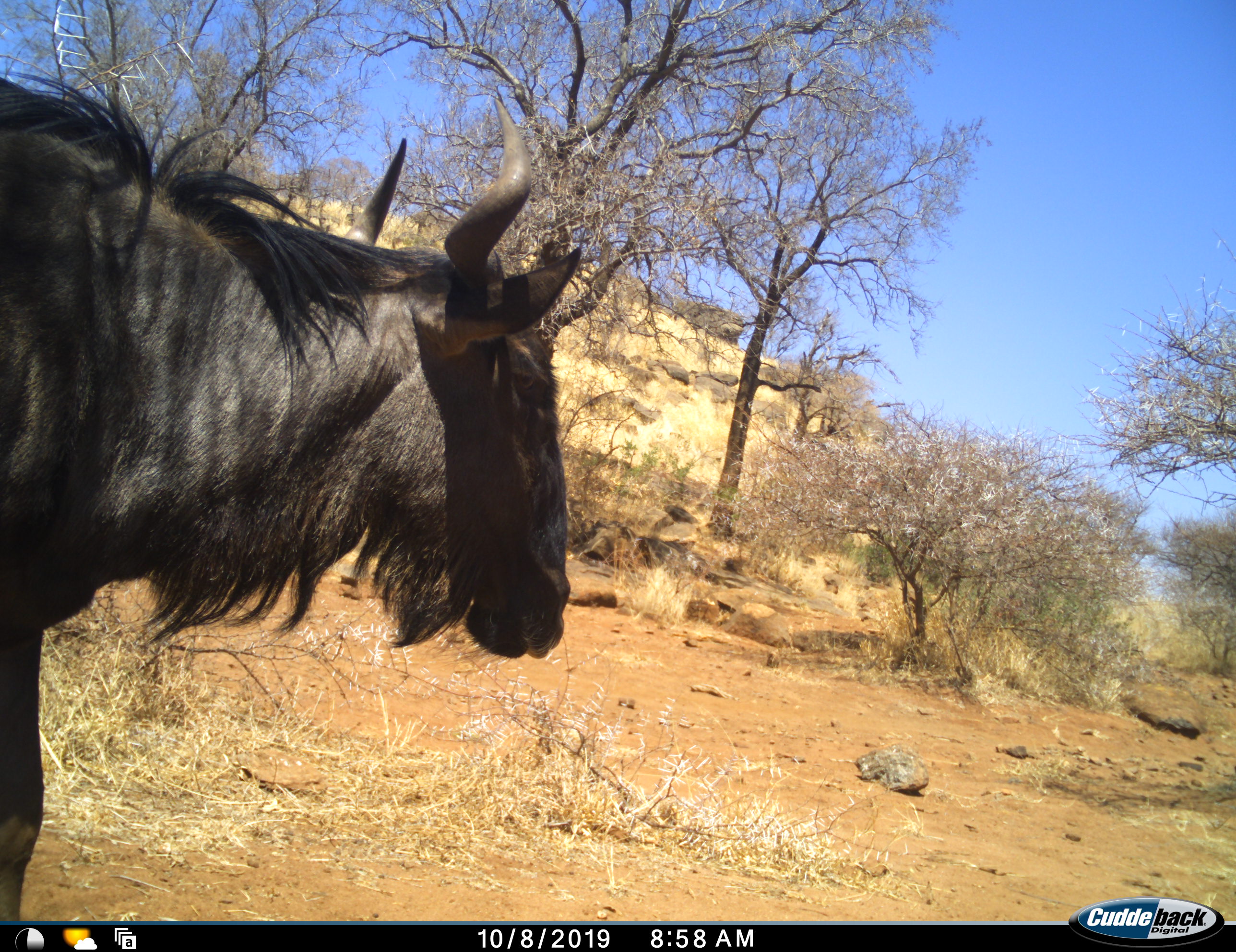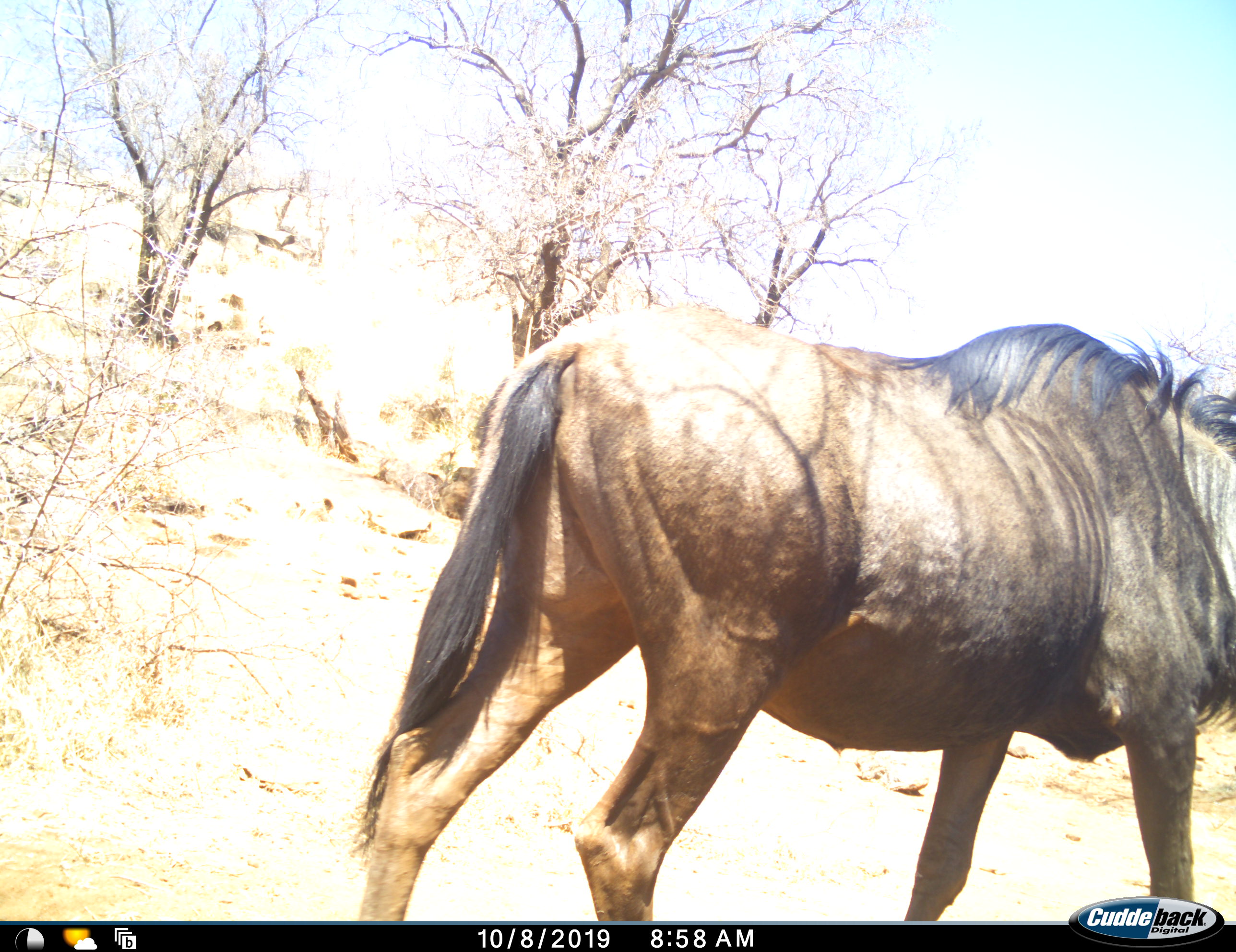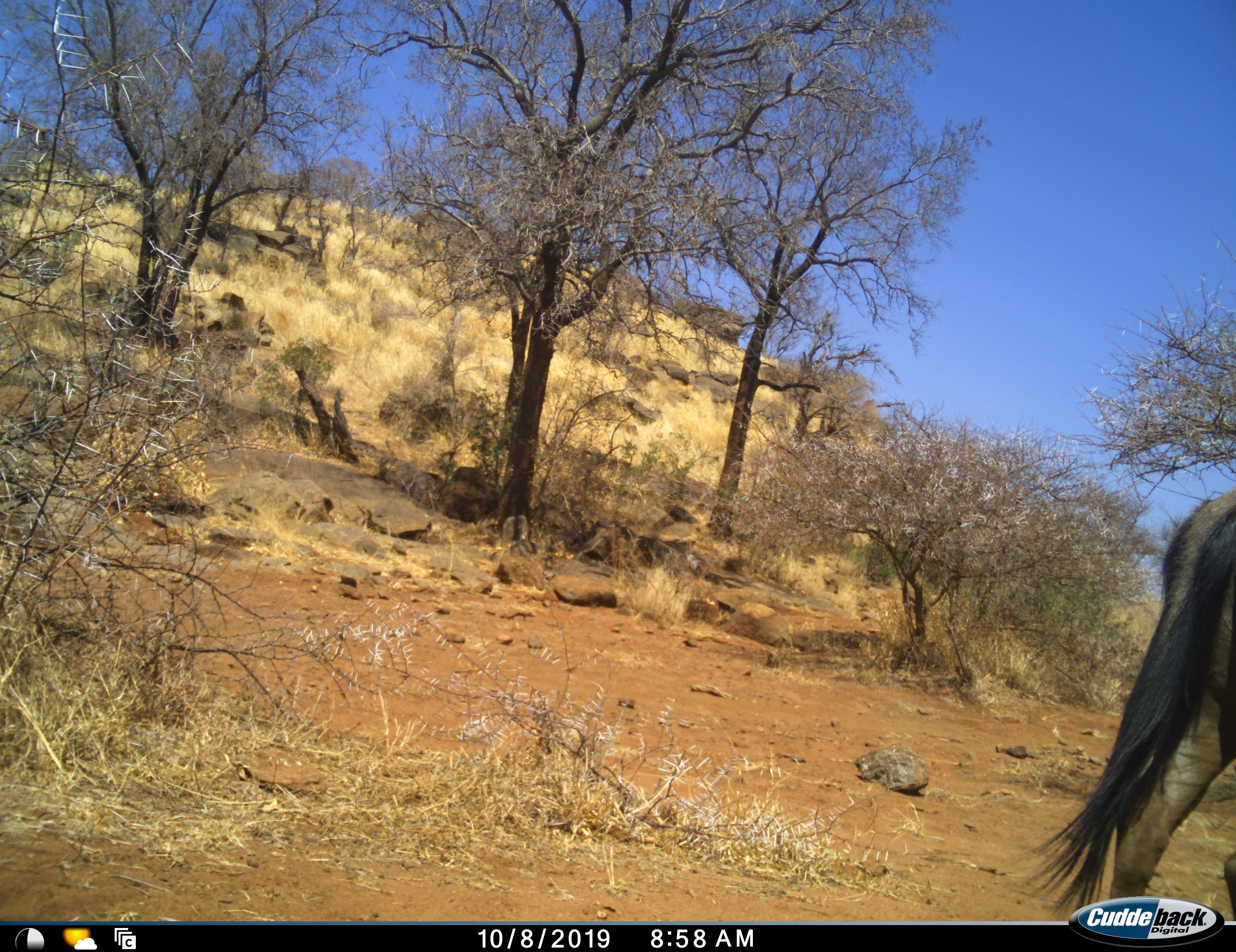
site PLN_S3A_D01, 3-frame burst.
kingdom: Animalia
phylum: Chordata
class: Mammalia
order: Artiodactyla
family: Bovidae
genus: Connochaetes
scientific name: Connochaetes taurinus taurinus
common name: blue wildebeest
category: wildebeestblue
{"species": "wildebeestblue (blue wildebeest) (Connochaetes taurinus taurinus)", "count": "1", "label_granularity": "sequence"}